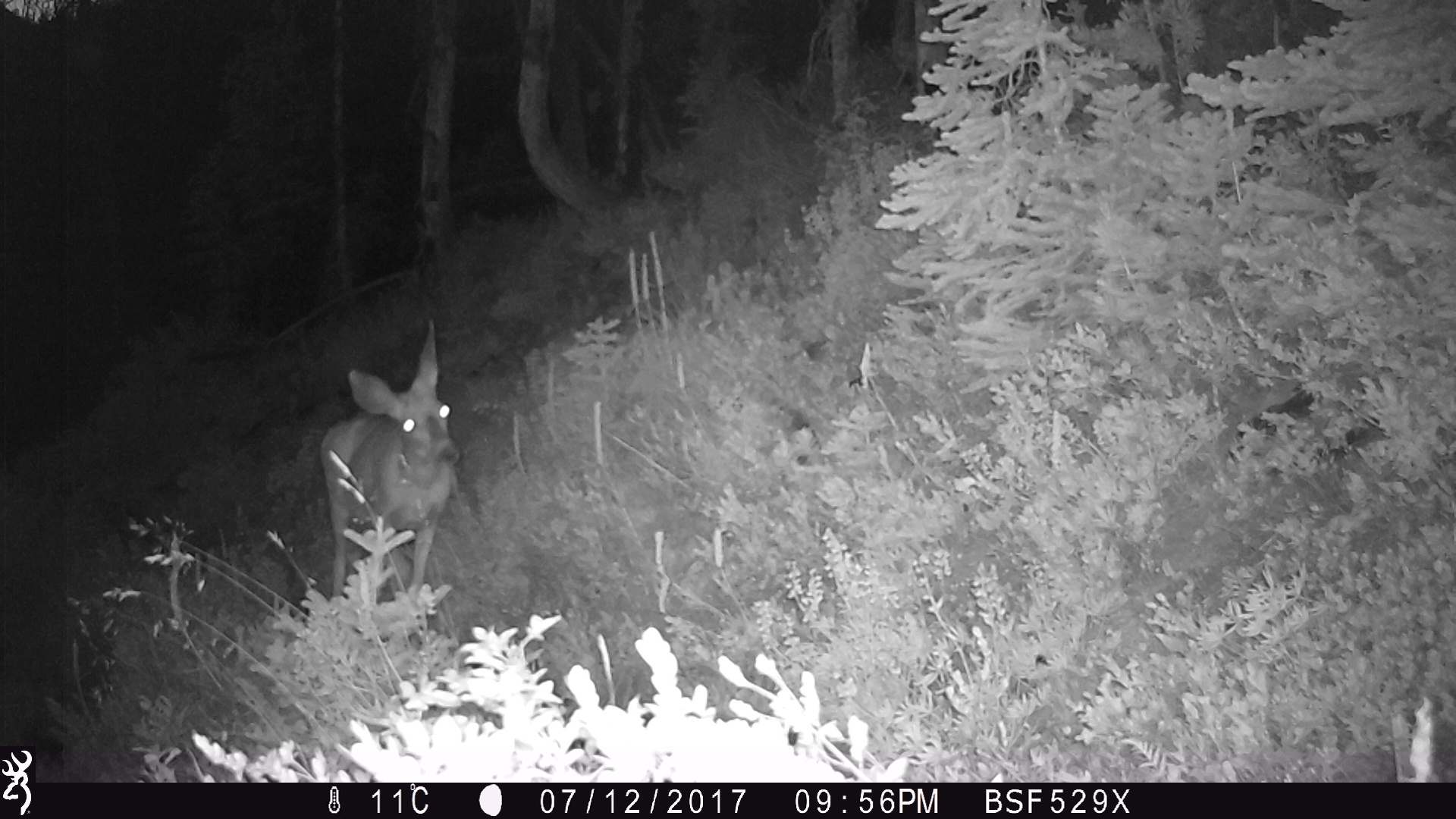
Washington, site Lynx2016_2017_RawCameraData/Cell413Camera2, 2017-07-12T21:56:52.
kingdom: Animalia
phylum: Chordata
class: Mammalia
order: Artiodactyla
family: Cervidae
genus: Odocoileus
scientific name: Odocoileus hemionus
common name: mule deer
Odocoileus hemionus (mule deer). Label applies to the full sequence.